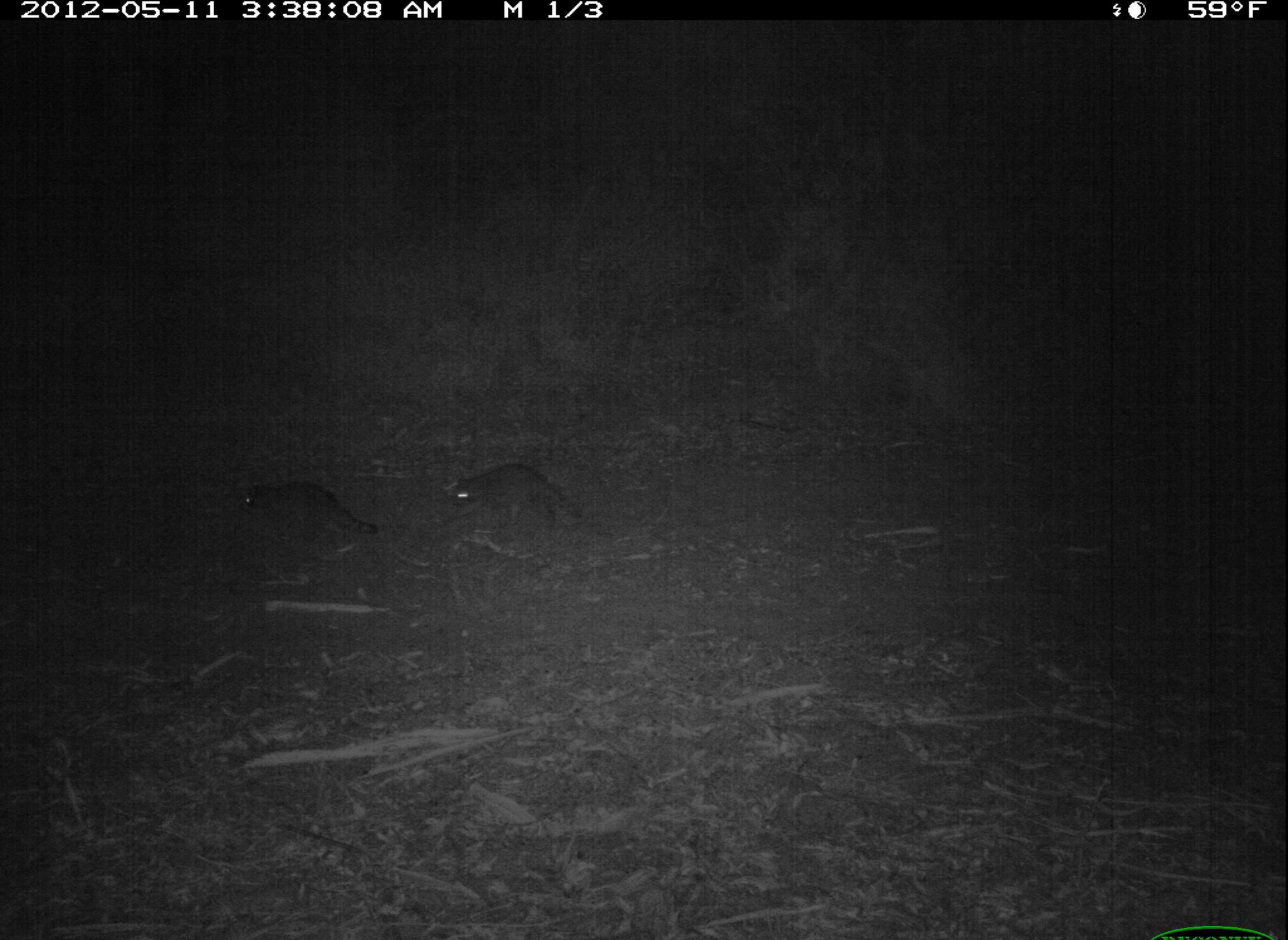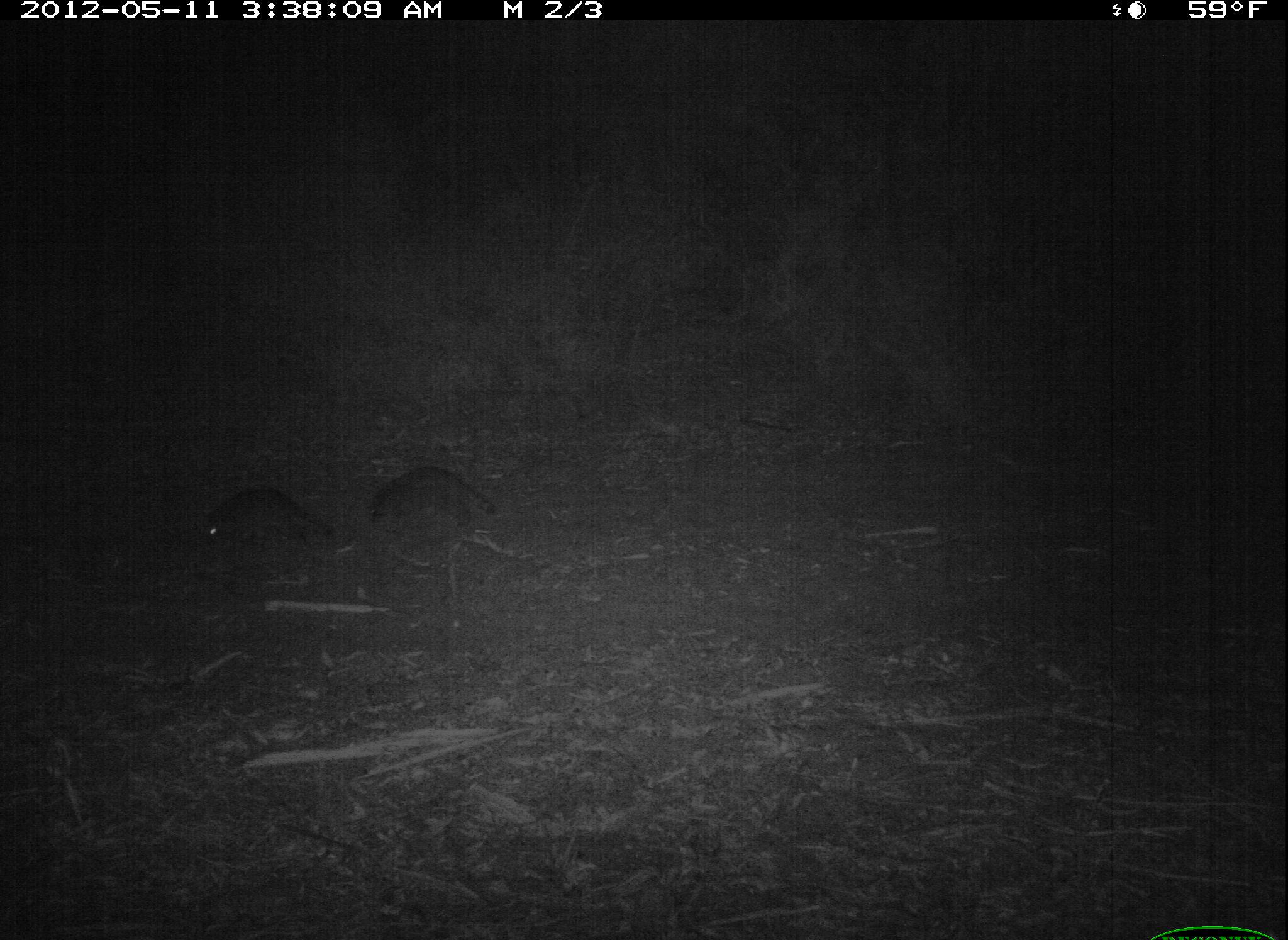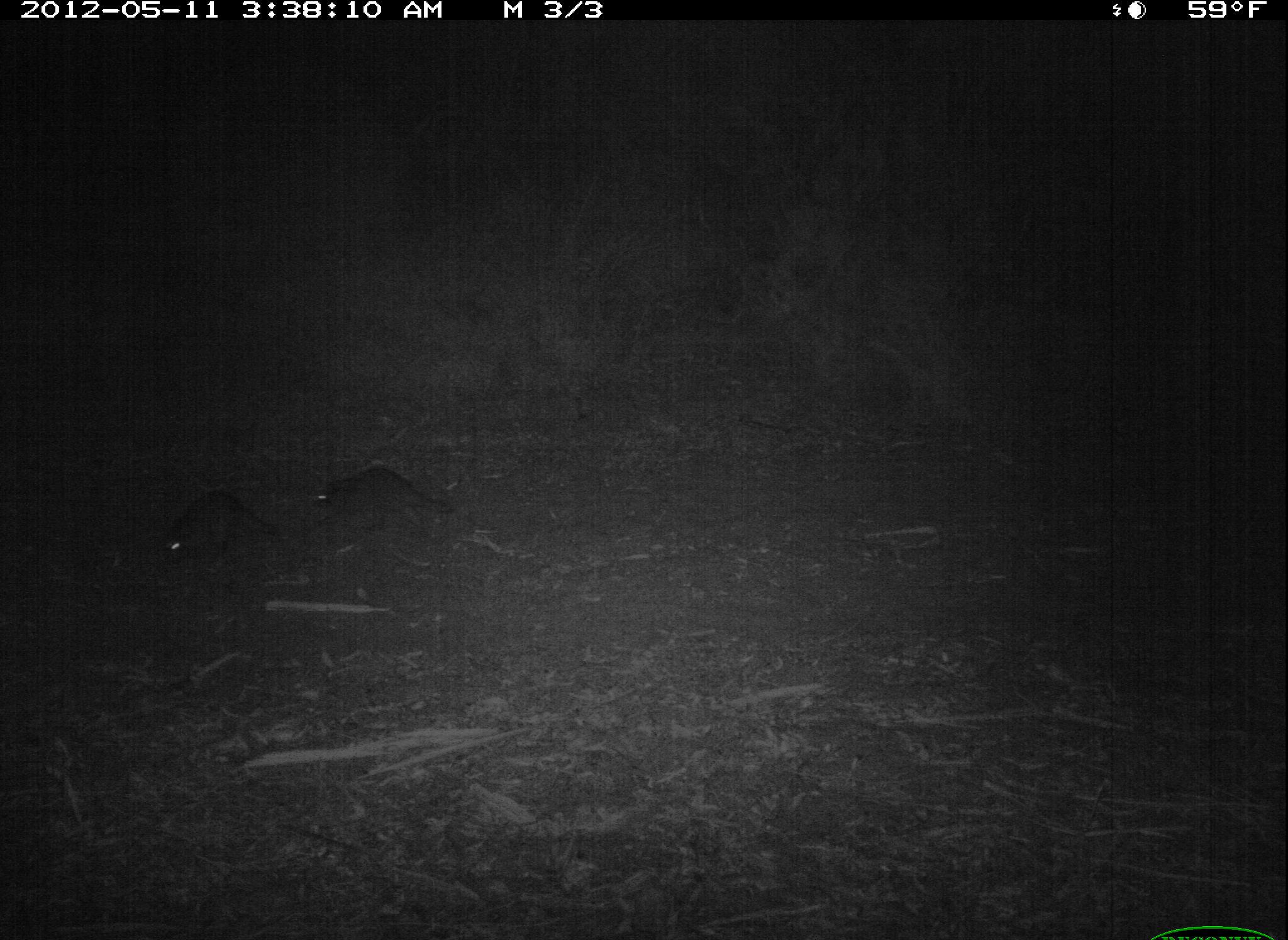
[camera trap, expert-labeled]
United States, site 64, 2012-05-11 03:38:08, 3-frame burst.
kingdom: Animalia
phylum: Chordata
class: Mammalia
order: Carnivora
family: Procyonidae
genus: Procyon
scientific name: Procyon lotor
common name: raccoon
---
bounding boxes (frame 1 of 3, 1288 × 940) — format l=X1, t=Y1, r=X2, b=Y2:
raccoon: l=437, t=463, r=587, b=536; l=240, t=480, r=382, b=544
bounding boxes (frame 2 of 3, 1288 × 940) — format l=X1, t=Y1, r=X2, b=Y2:
raccoon: l=200, t=487, r=338, b=555; l=363, t=463, r=500, b=531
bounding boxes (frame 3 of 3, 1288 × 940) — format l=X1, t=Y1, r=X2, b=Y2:
raccoon: l=309, t=465, r=459, b=536; l=159, t=490, r=282, b=569